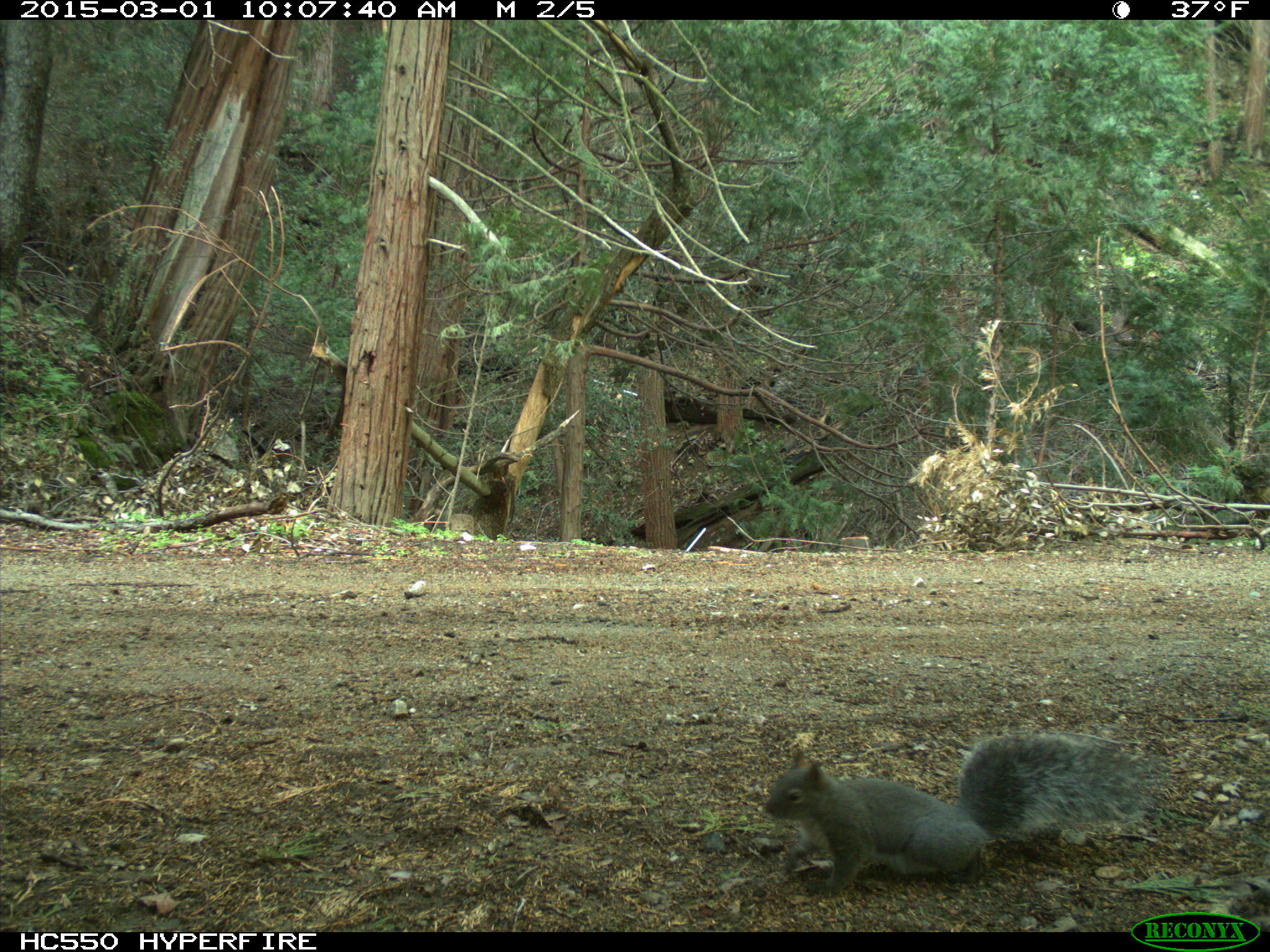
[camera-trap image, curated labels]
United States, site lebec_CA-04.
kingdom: Animalia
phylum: Chordata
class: Mammalia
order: Rodentia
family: Sciuridae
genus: Sciurus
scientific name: Sciurus carolinensis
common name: eastern gray squirrel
Sciurus carolinensis (eastern gray squirrel).